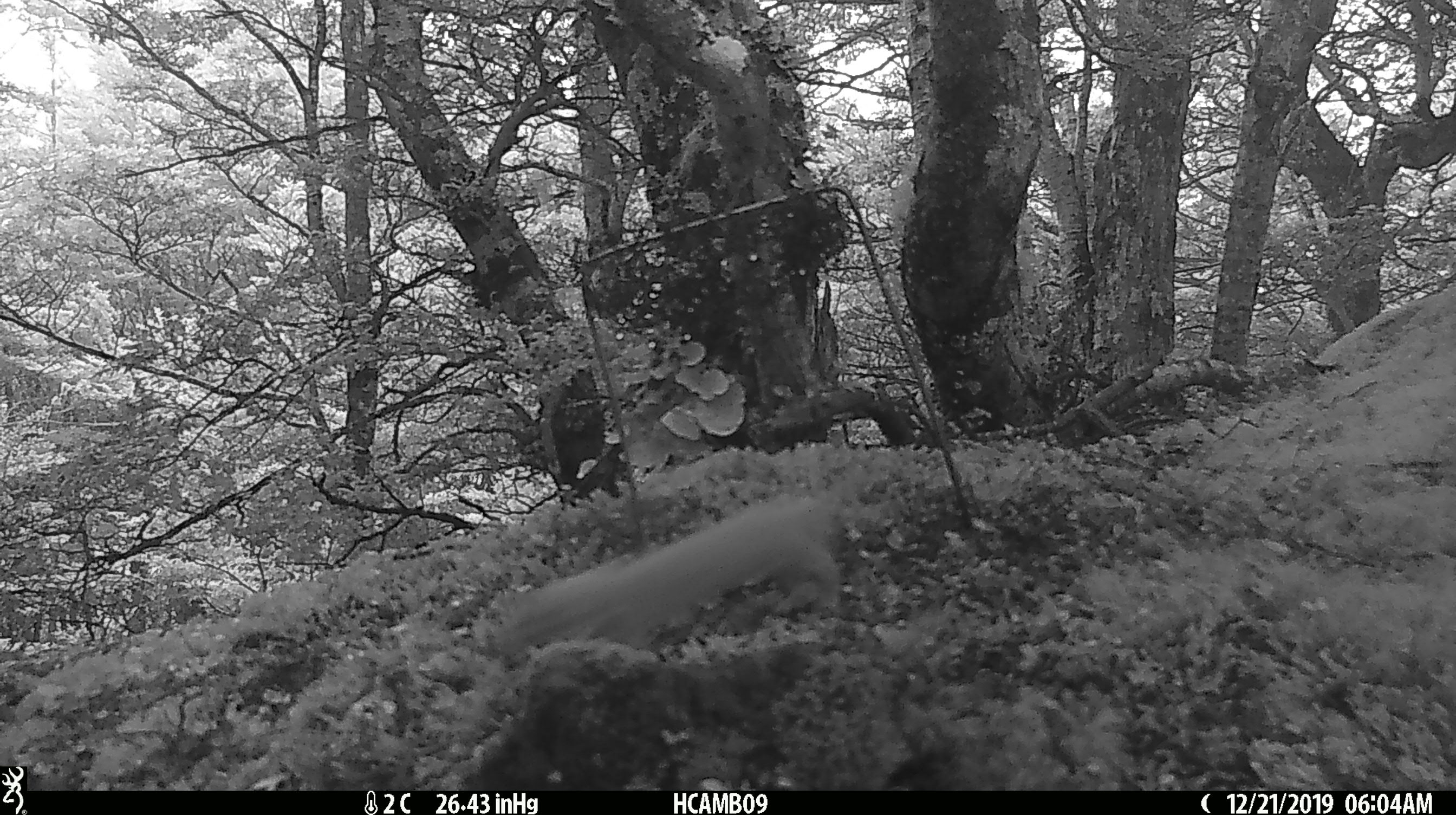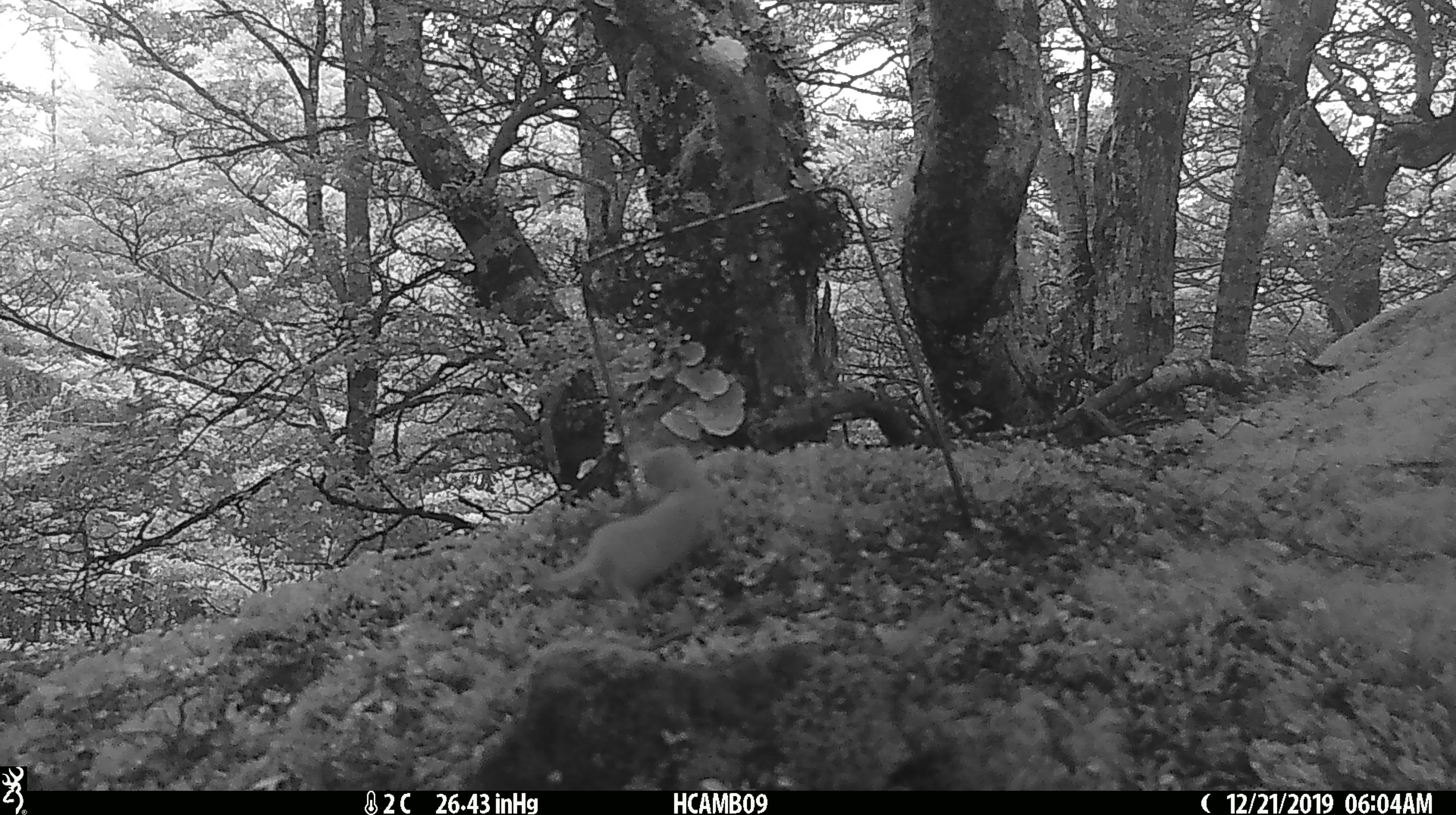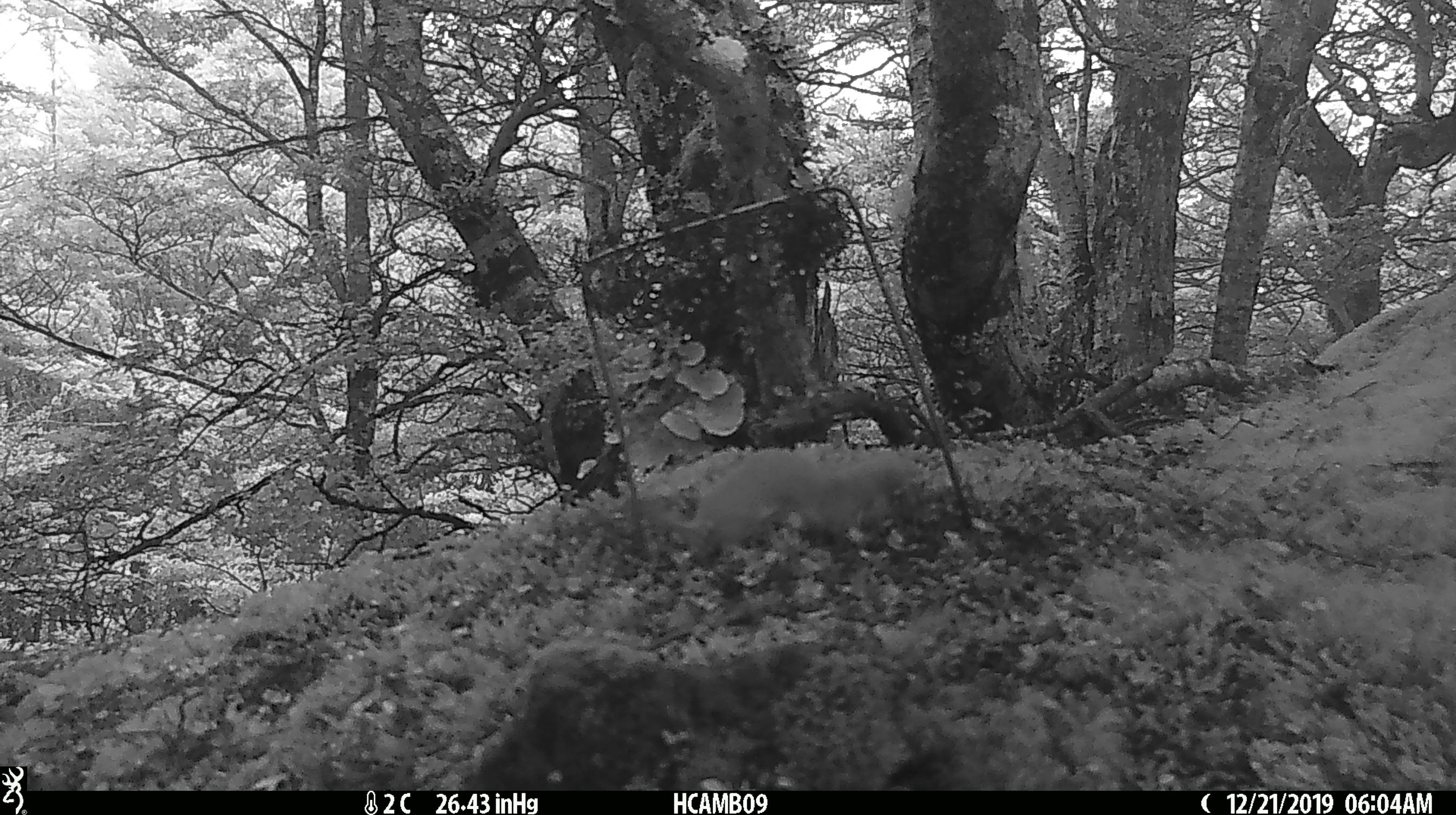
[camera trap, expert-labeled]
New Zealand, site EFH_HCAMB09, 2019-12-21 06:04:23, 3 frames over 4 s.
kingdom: Animalia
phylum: Chordata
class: Mammalia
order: Carnivora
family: Mustelidae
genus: Mustela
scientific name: Mustela nivalis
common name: least weasel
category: weasel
Weasel (least weasel) (Mustela nivalis).